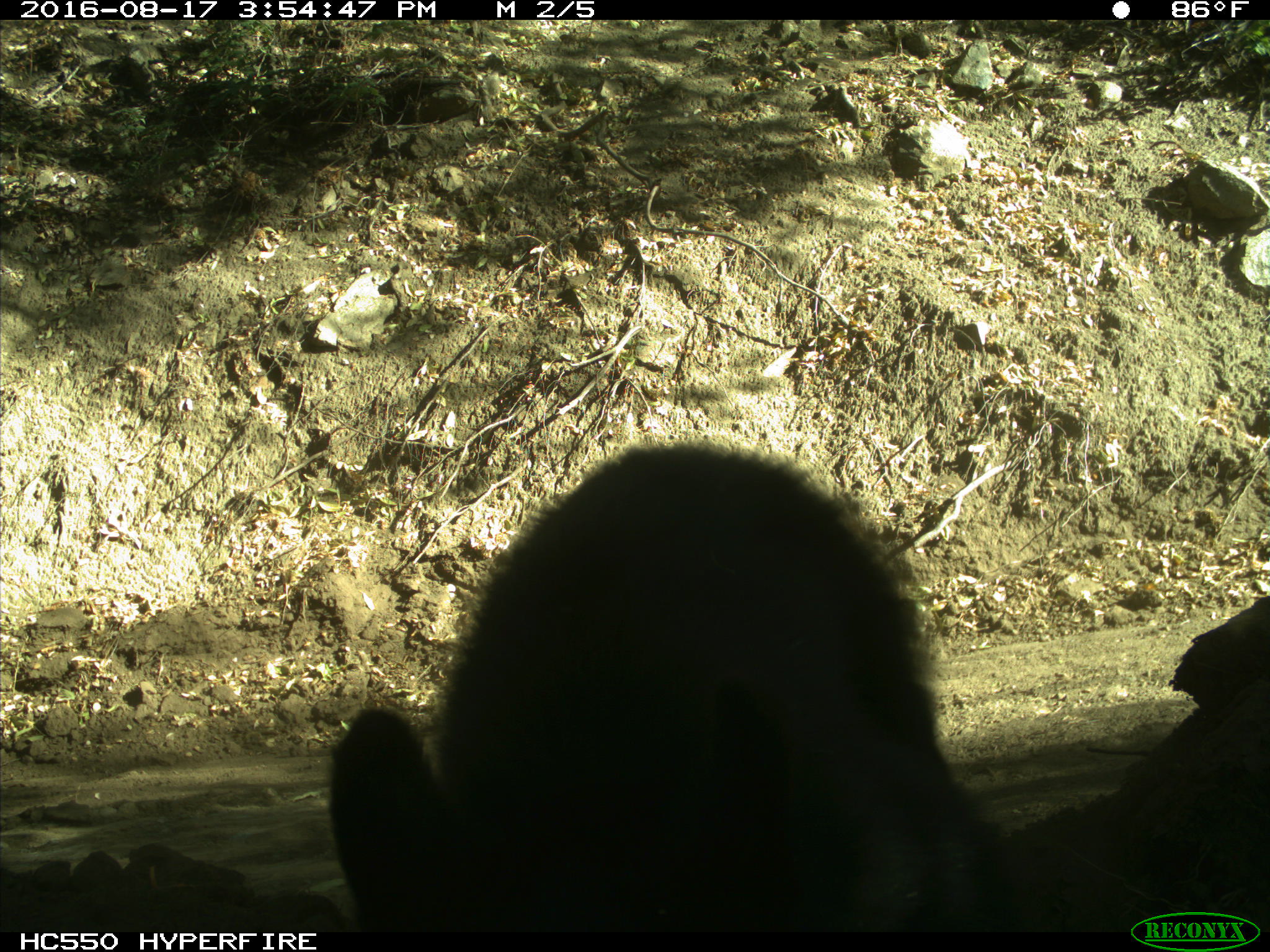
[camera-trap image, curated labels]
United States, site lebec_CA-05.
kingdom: Animalia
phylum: Chordata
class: Mammalia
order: Carnivora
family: Ursidae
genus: Ursus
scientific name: Ursus americanus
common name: american black bear